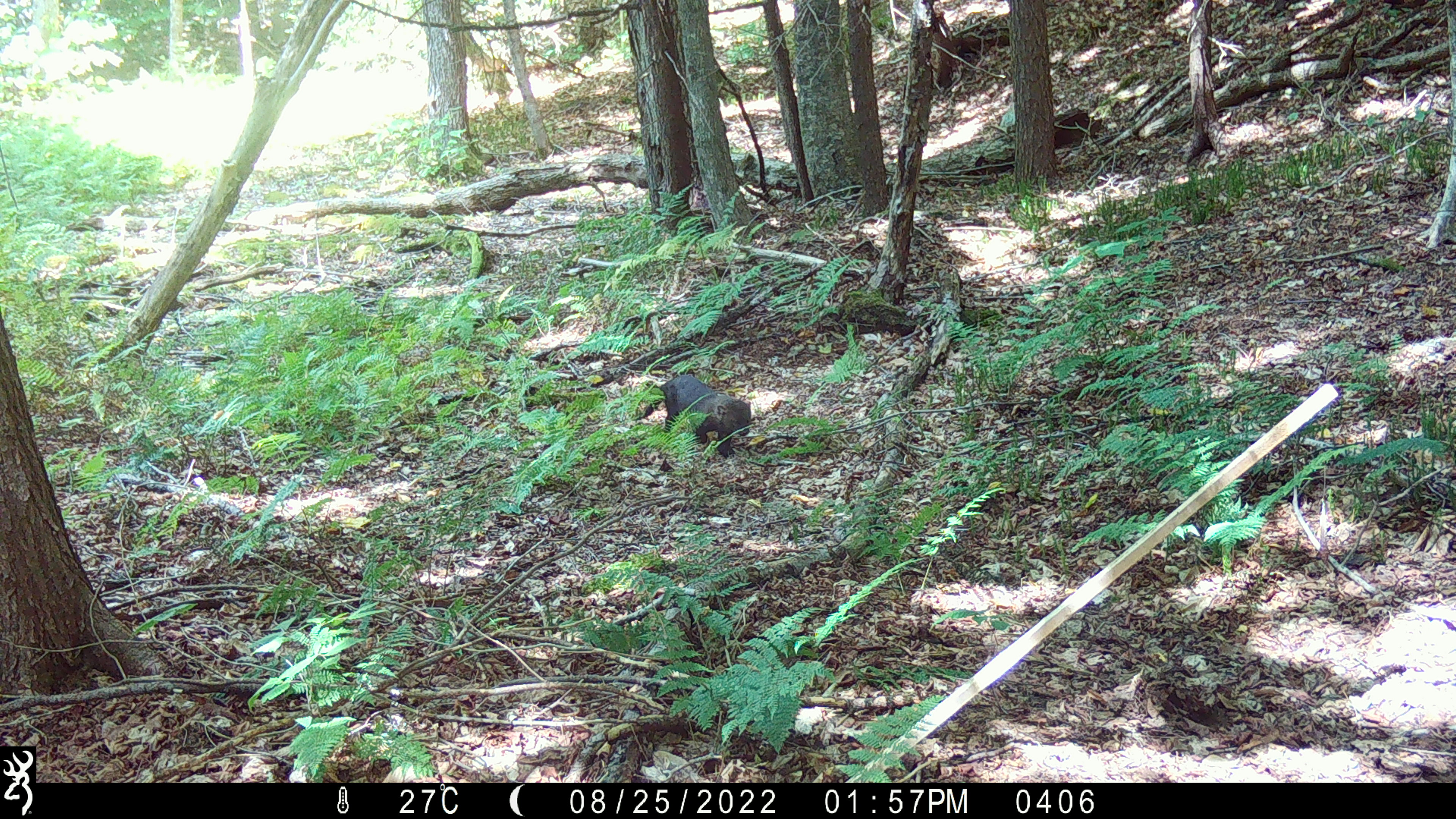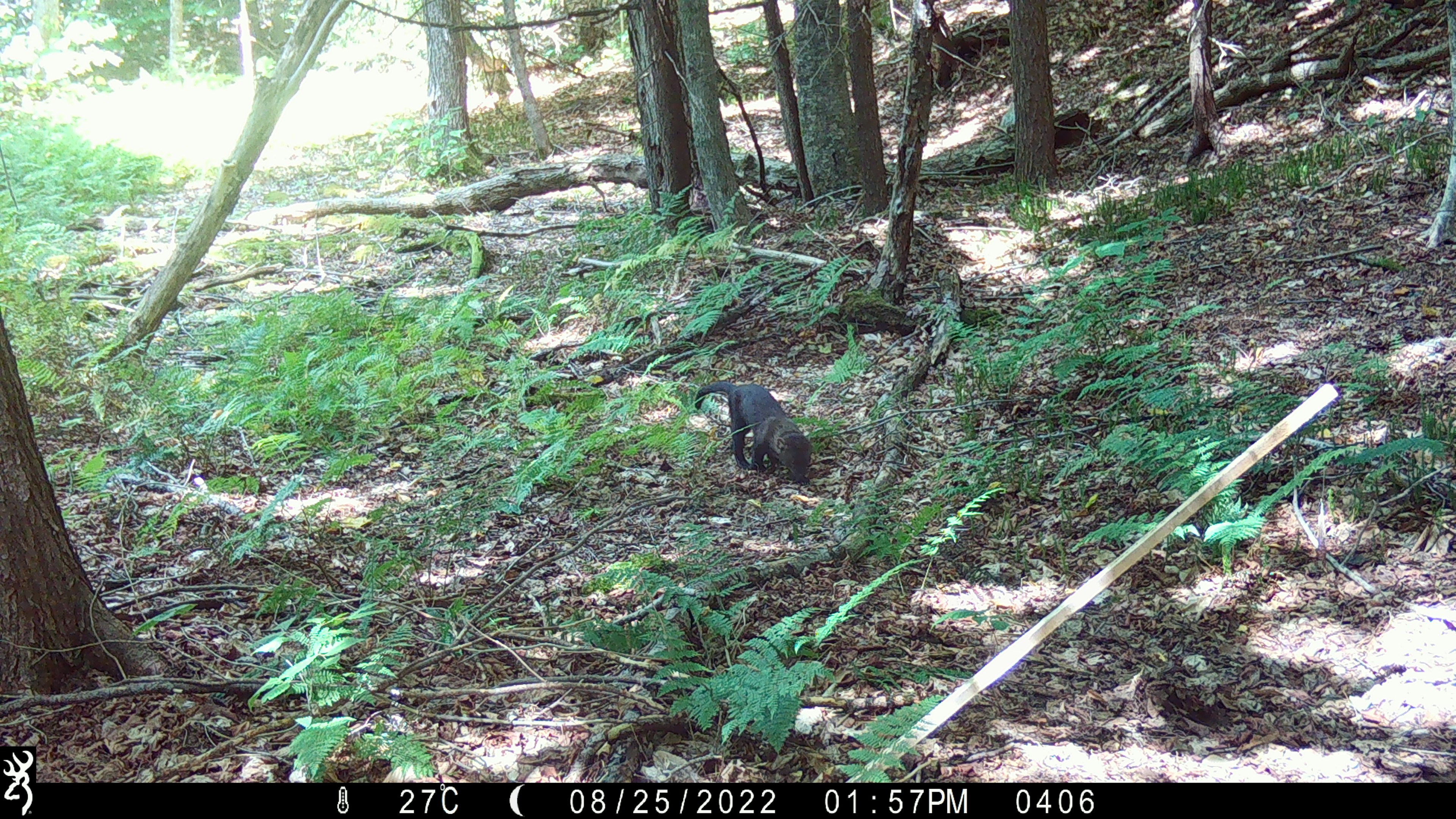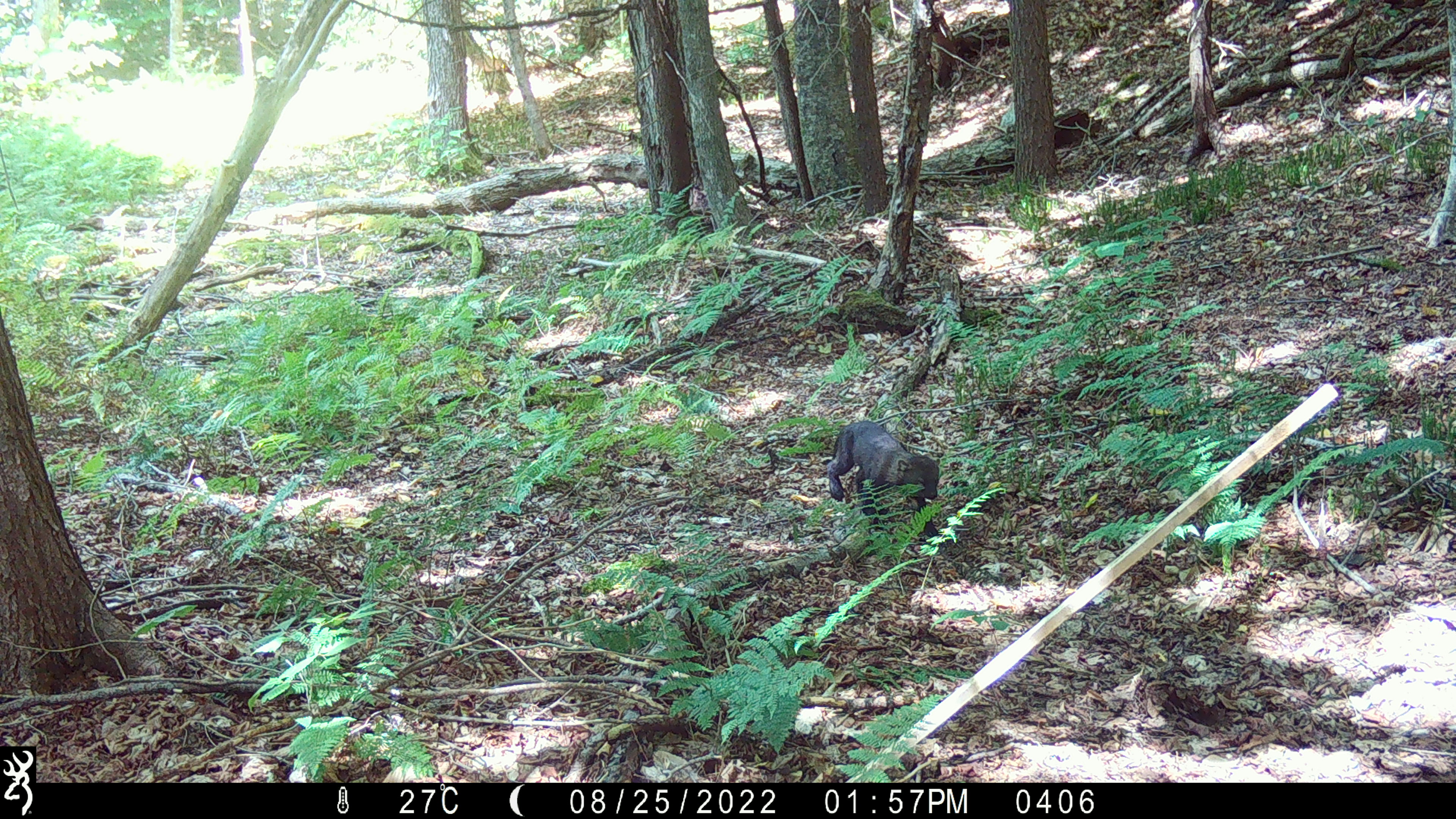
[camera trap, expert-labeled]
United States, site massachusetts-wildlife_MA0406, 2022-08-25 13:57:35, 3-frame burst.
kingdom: Animalia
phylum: Chordata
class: Mammalia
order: Carnivora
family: Mustelidae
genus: Pekania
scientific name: Pekania pennanti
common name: fisher